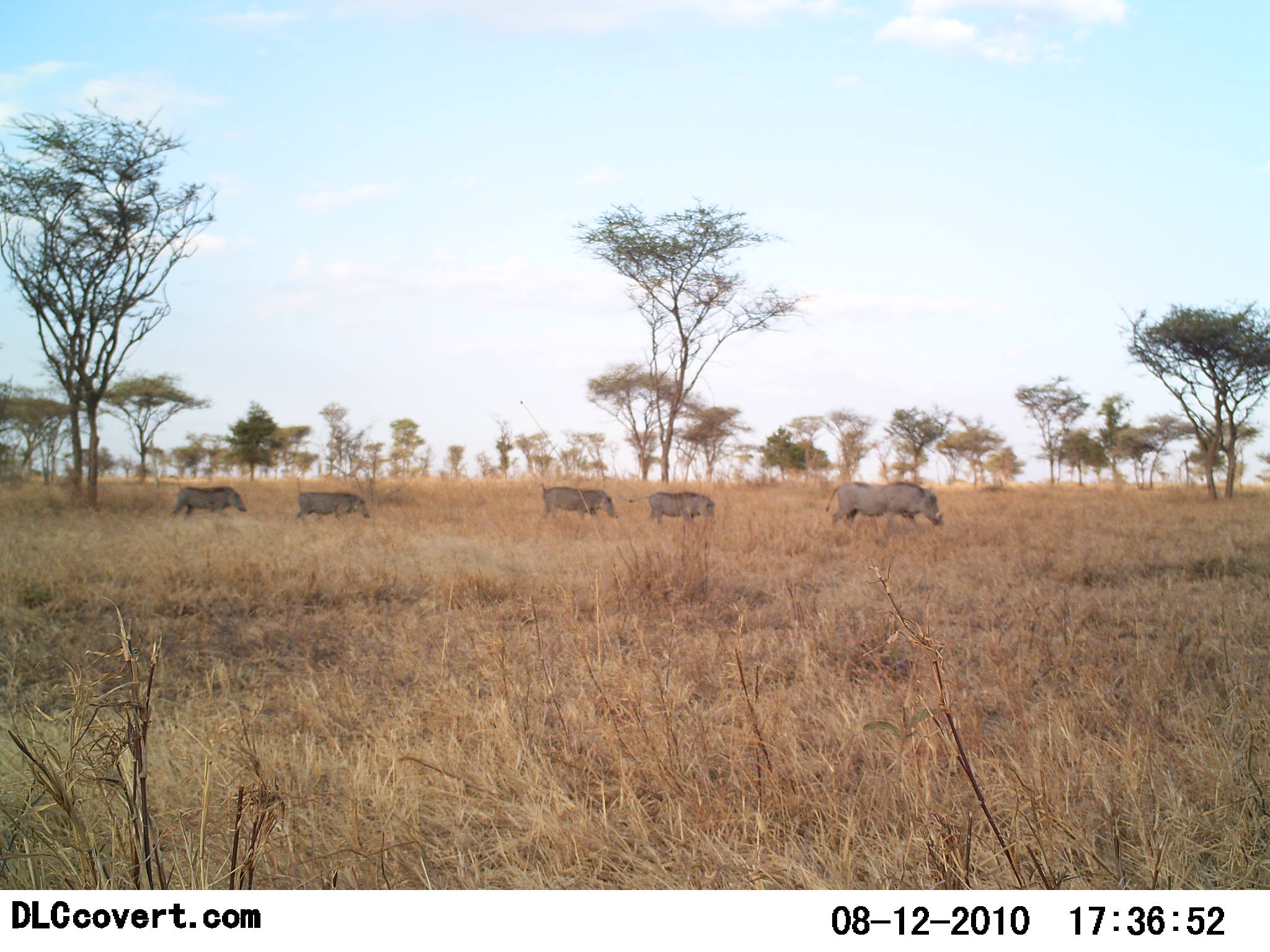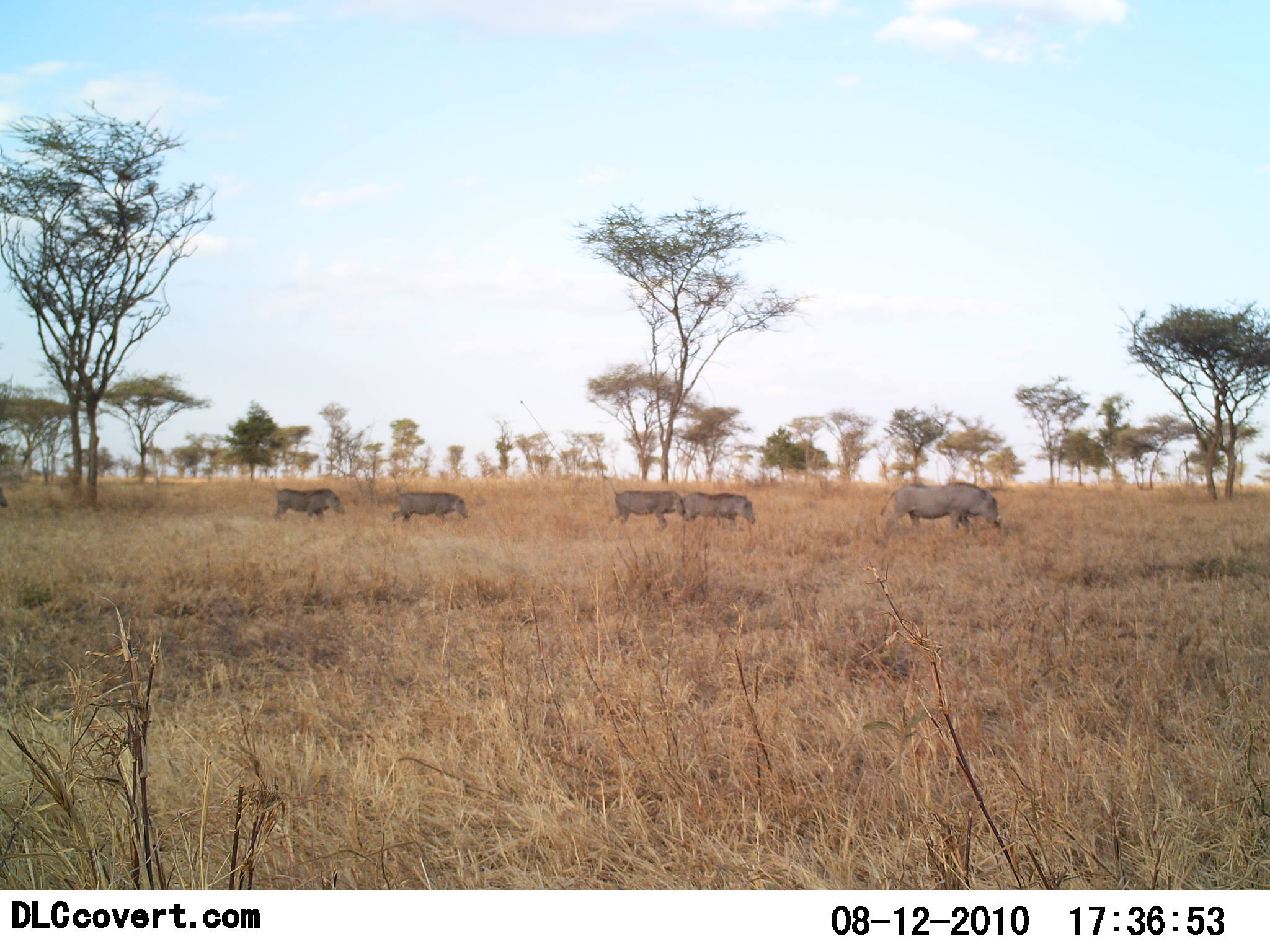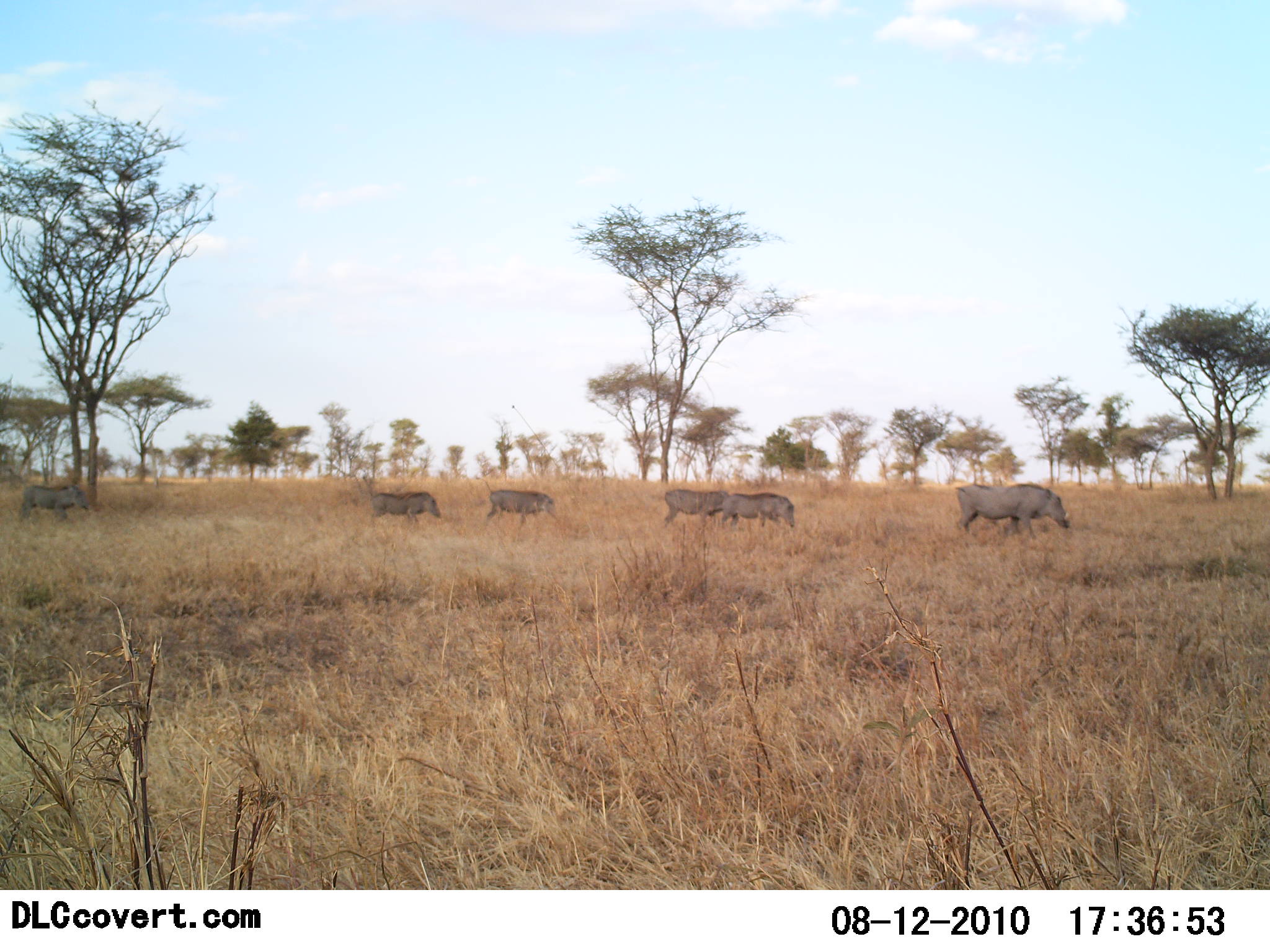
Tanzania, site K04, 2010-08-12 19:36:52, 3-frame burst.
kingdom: Animalia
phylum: Chordata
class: Mammalia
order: Artiodactyla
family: Suidae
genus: Phacochoerus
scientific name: Phacochoerus africanus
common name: warthog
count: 6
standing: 15%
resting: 0%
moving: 100%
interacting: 0%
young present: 23%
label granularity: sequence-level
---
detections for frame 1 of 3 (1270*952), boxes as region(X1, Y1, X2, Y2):
animal: region(822, 477, 947, 542); region(533, 478, 621, 528); region(287, 478, 374, 528); region(165, 475, 250, 524); region(626, 488, 722, 531)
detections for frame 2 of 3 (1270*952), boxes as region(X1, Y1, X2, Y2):
animal: region(877, 482, 1005, 539); region(601, 472, 691, 531); region(389, 474, 471, 530); region(265, 476, 350, 528); region(680, 486, 759, 533)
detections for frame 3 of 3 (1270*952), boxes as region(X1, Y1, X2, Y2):
animal: region(952, 478, 1076, 544); region(362, 474, 444, 531); region(478, 476, 562, 530); region(713, 485, 799, 533); region(648, 485, 736, 531); region(17, 482, 89, 526)